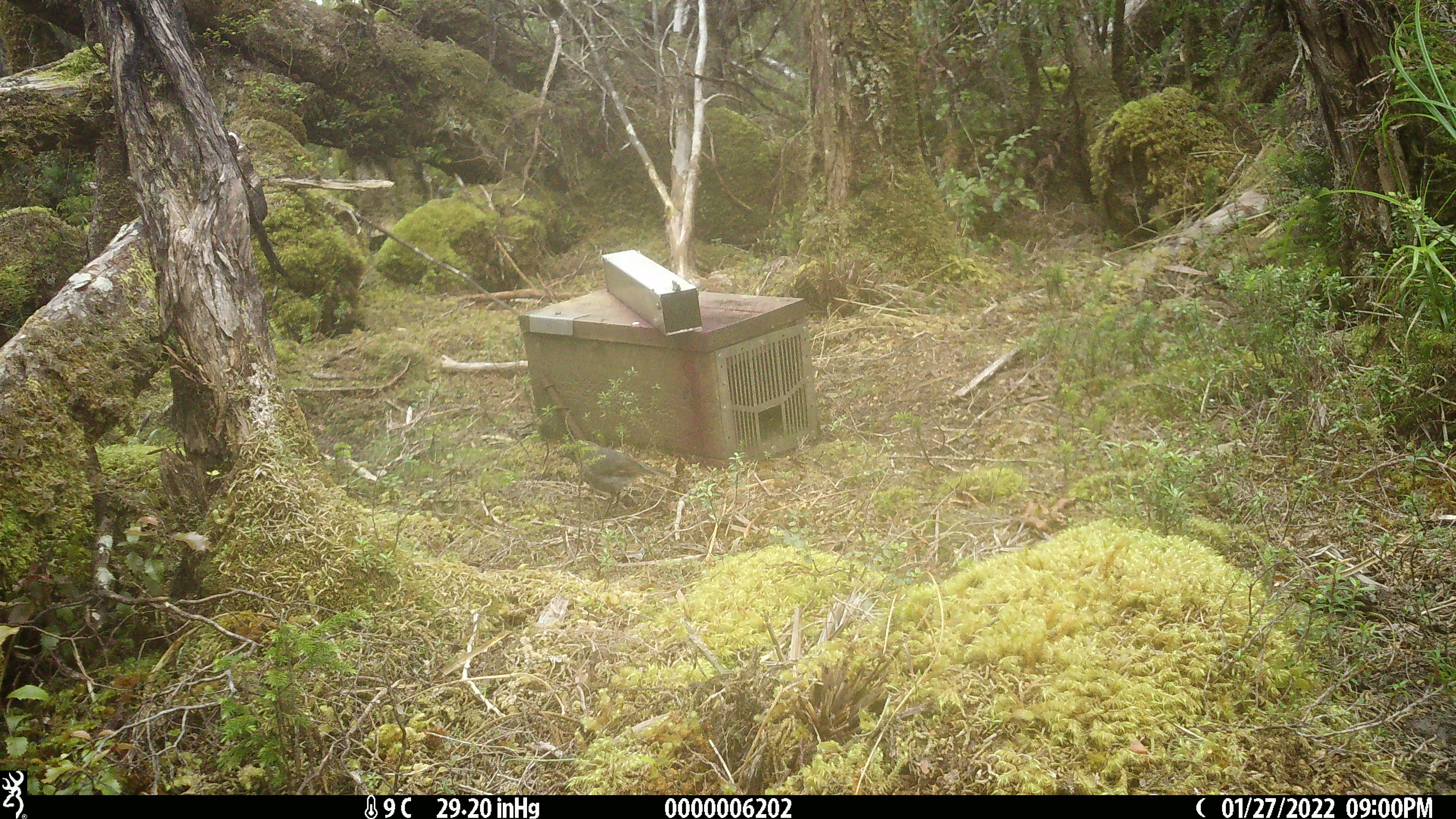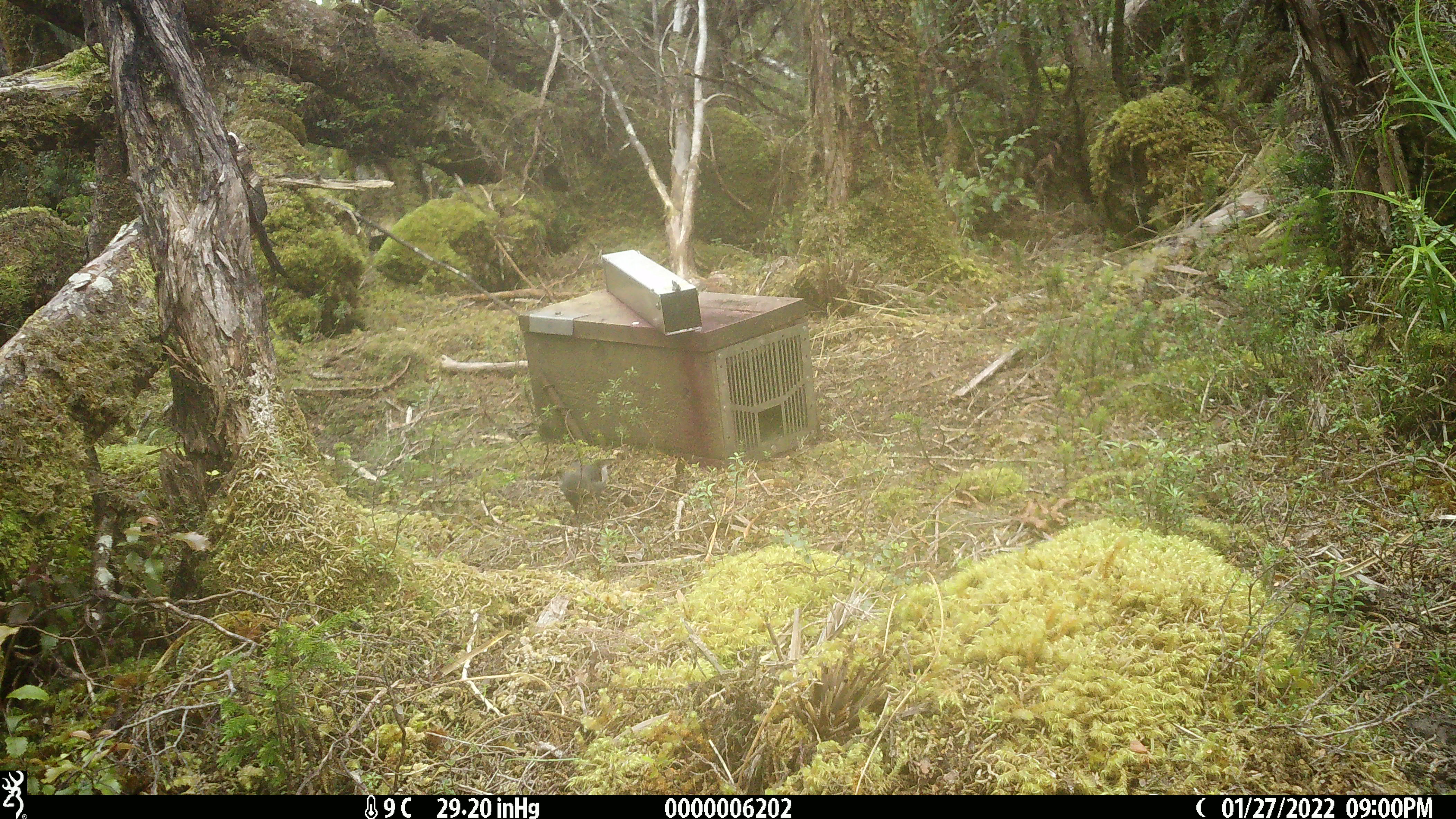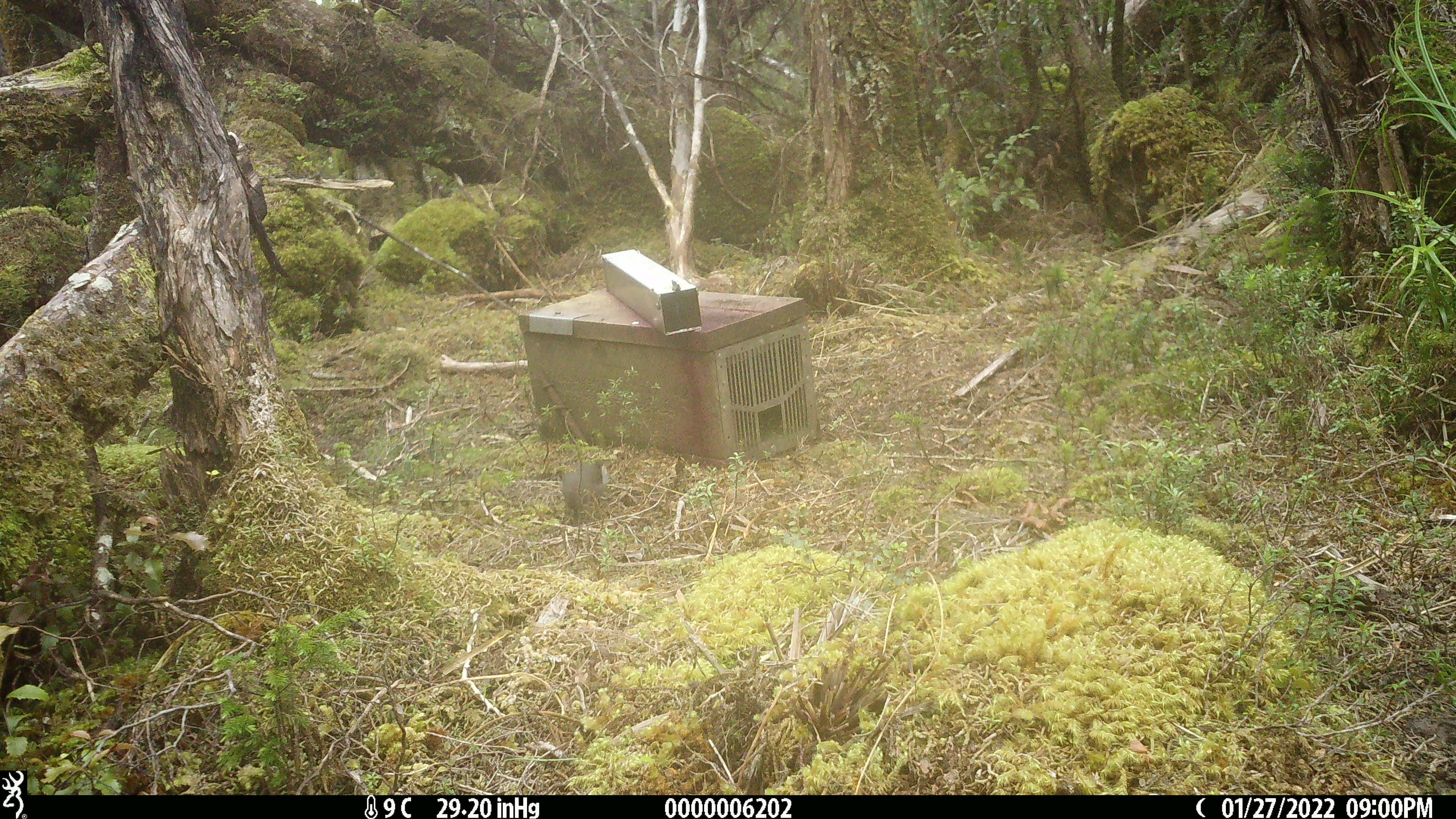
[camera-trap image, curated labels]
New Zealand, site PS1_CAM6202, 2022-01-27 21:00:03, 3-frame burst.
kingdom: Animalia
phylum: Chordata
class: Aves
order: Passeriformes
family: Petroicidae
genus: Petroica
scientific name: Petroica australis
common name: new zealand robin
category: robin